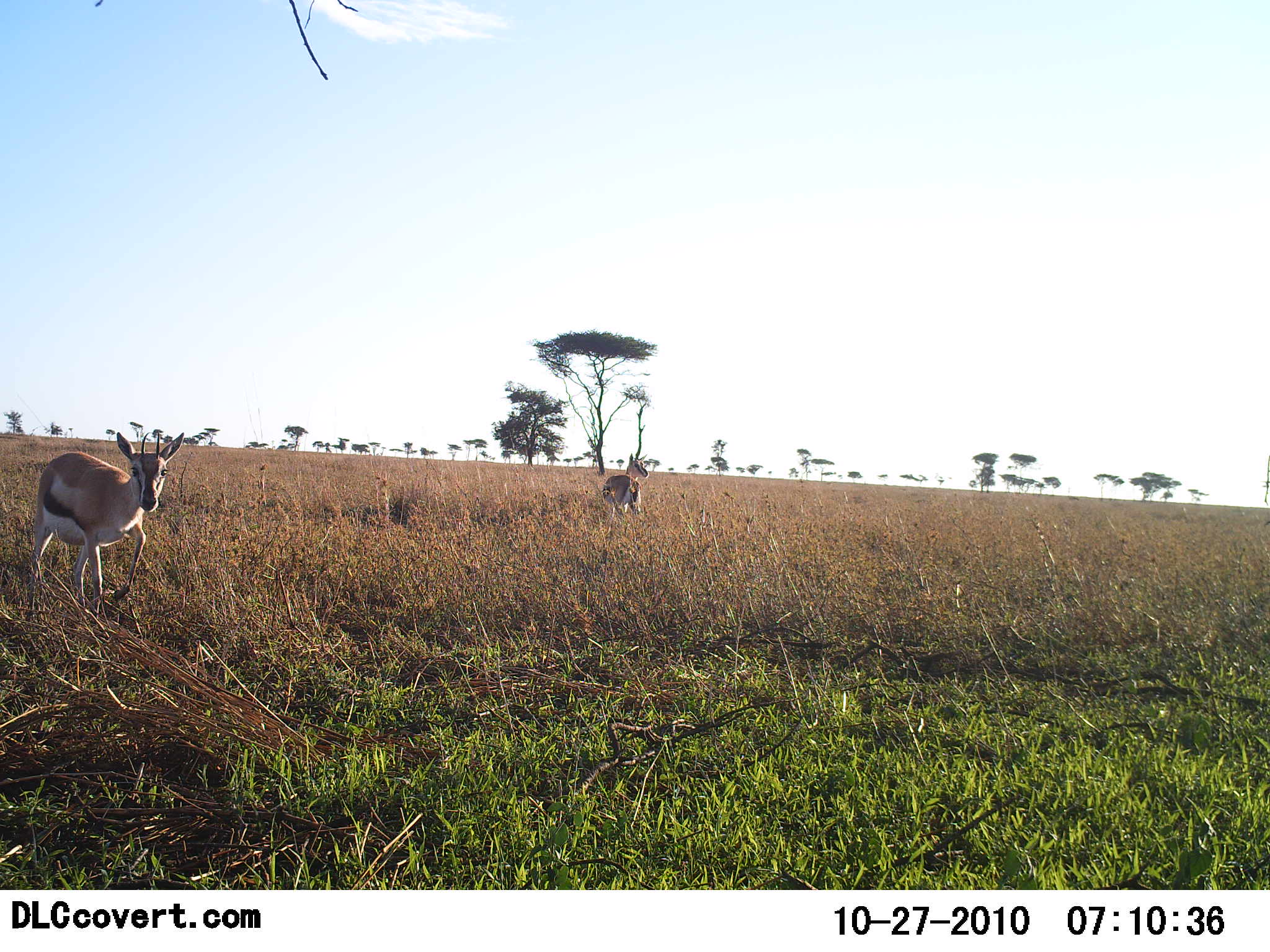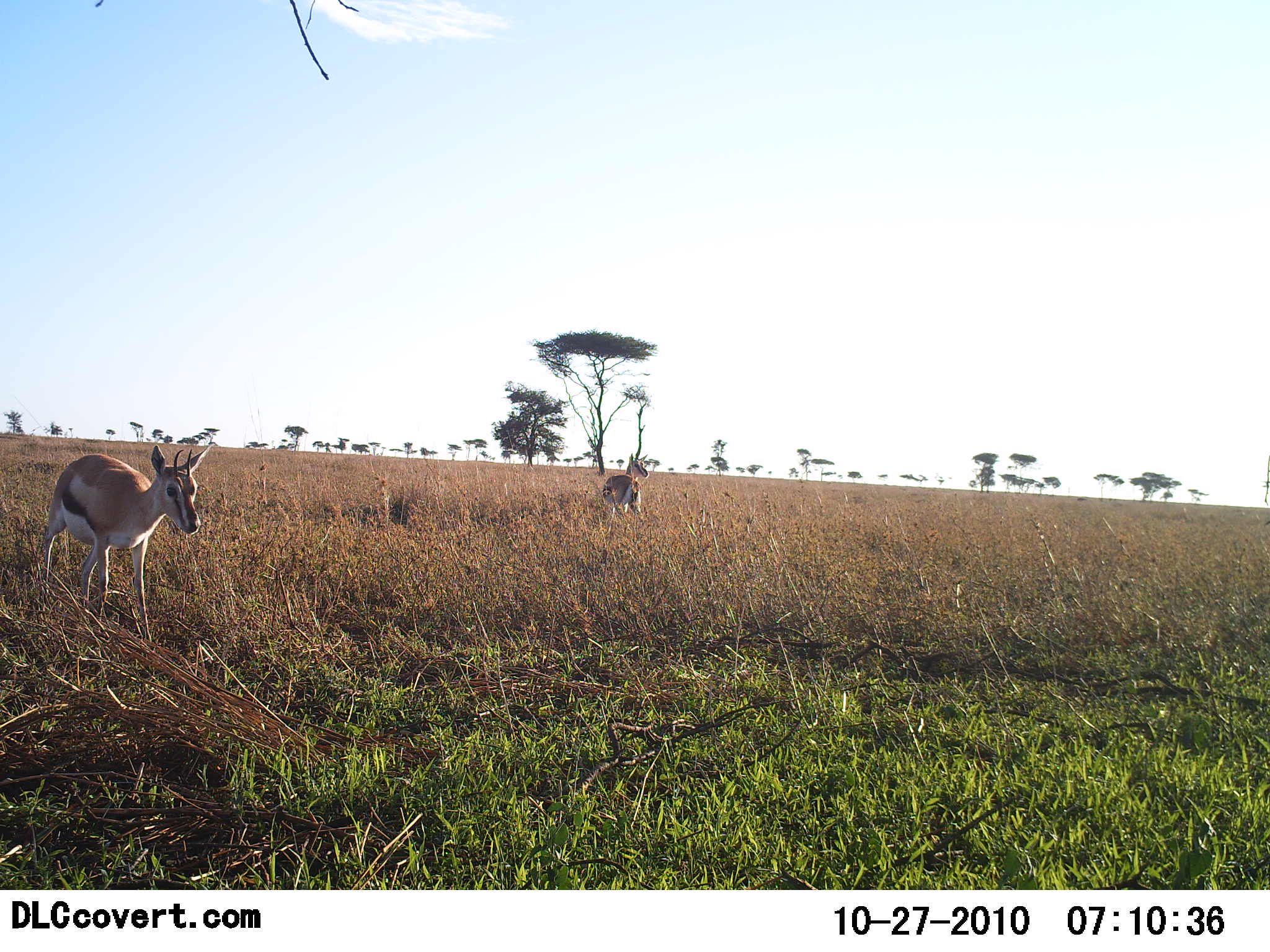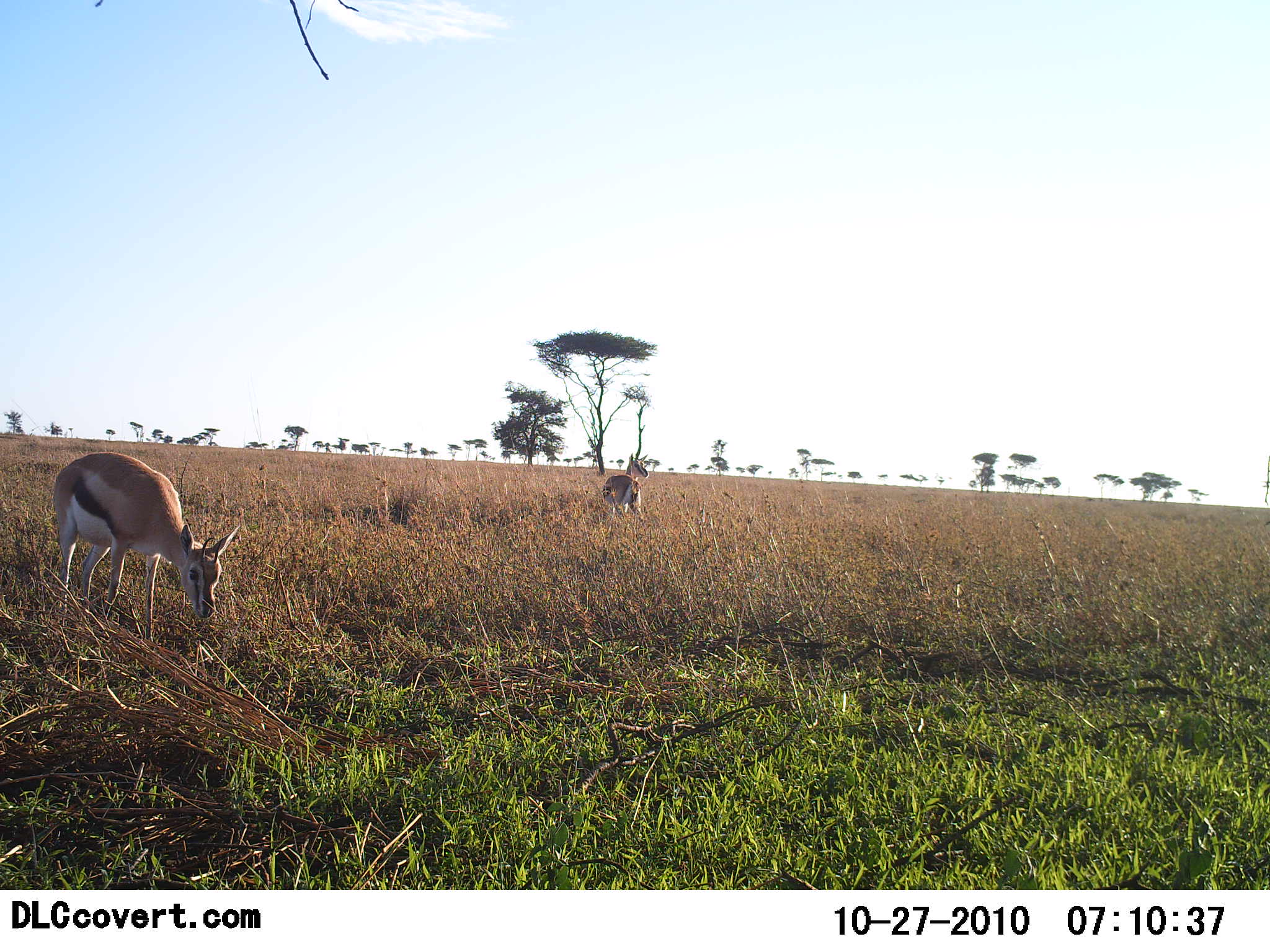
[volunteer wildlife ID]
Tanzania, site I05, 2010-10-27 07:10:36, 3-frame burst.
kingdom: Animalia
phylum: Chordata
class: Mammalia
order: Artiodactyla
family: Bovidae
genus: Eudorcas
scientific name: Eudorcas thomsonii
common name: thomson's gazelle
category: gazellethomsons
Gazellethomsons (thomson's gazelle) (Eudorcas thomsonii), count 2. Behavior (volunteer vote fractions): standing 73%, resting 0%, moving 47%, interacting 0%. Young present (vote fraction): 0%. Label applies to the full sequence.